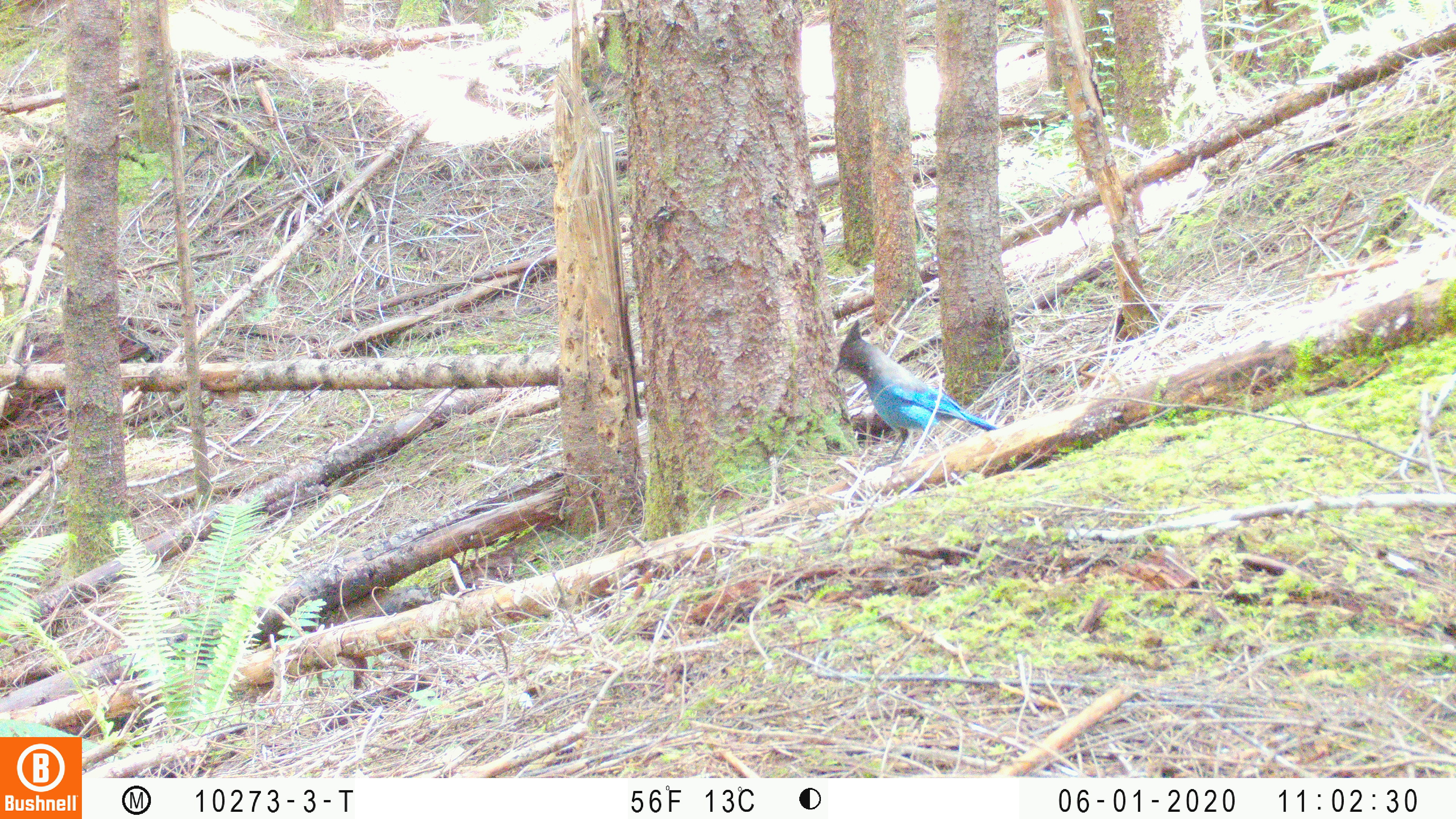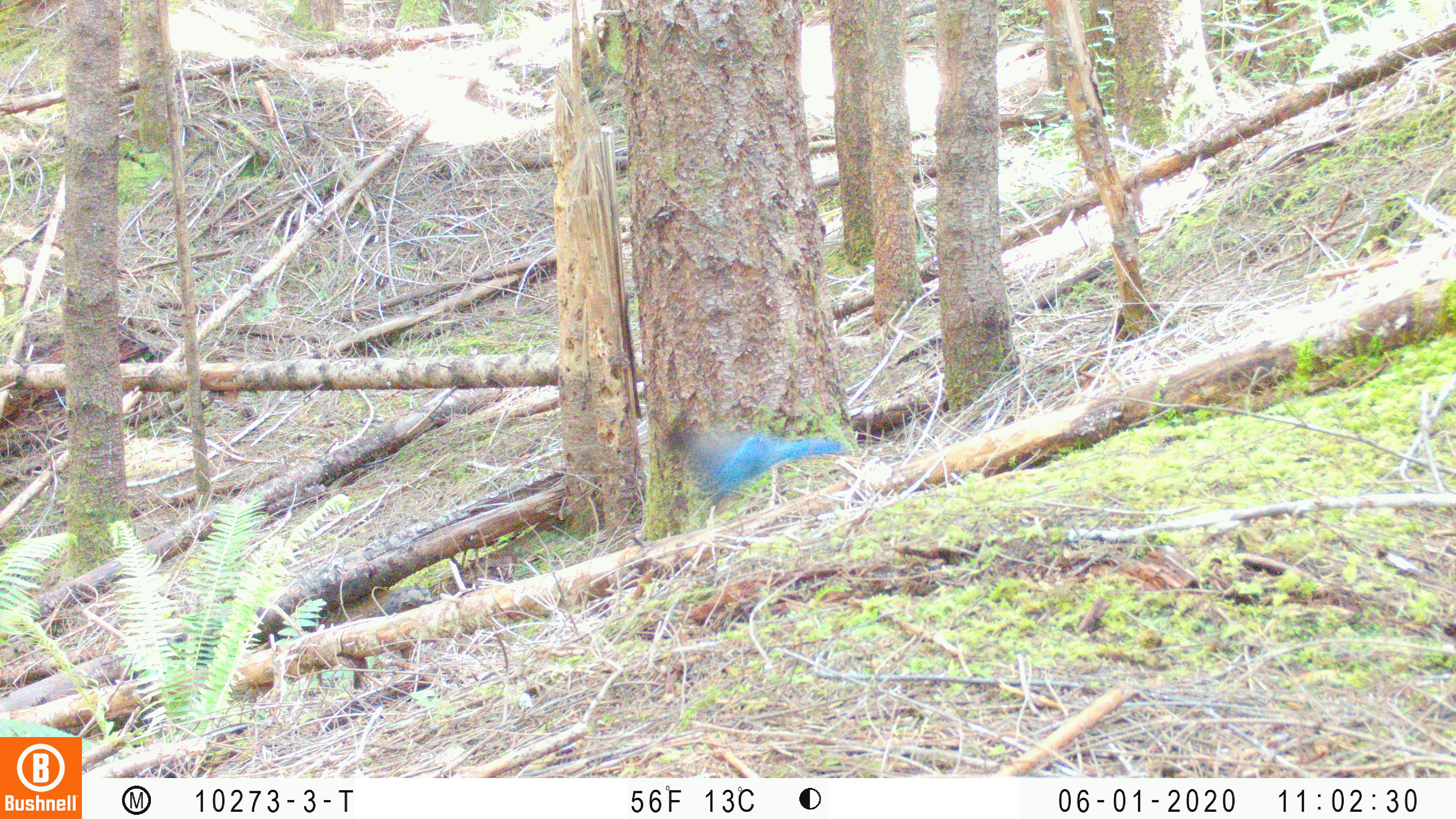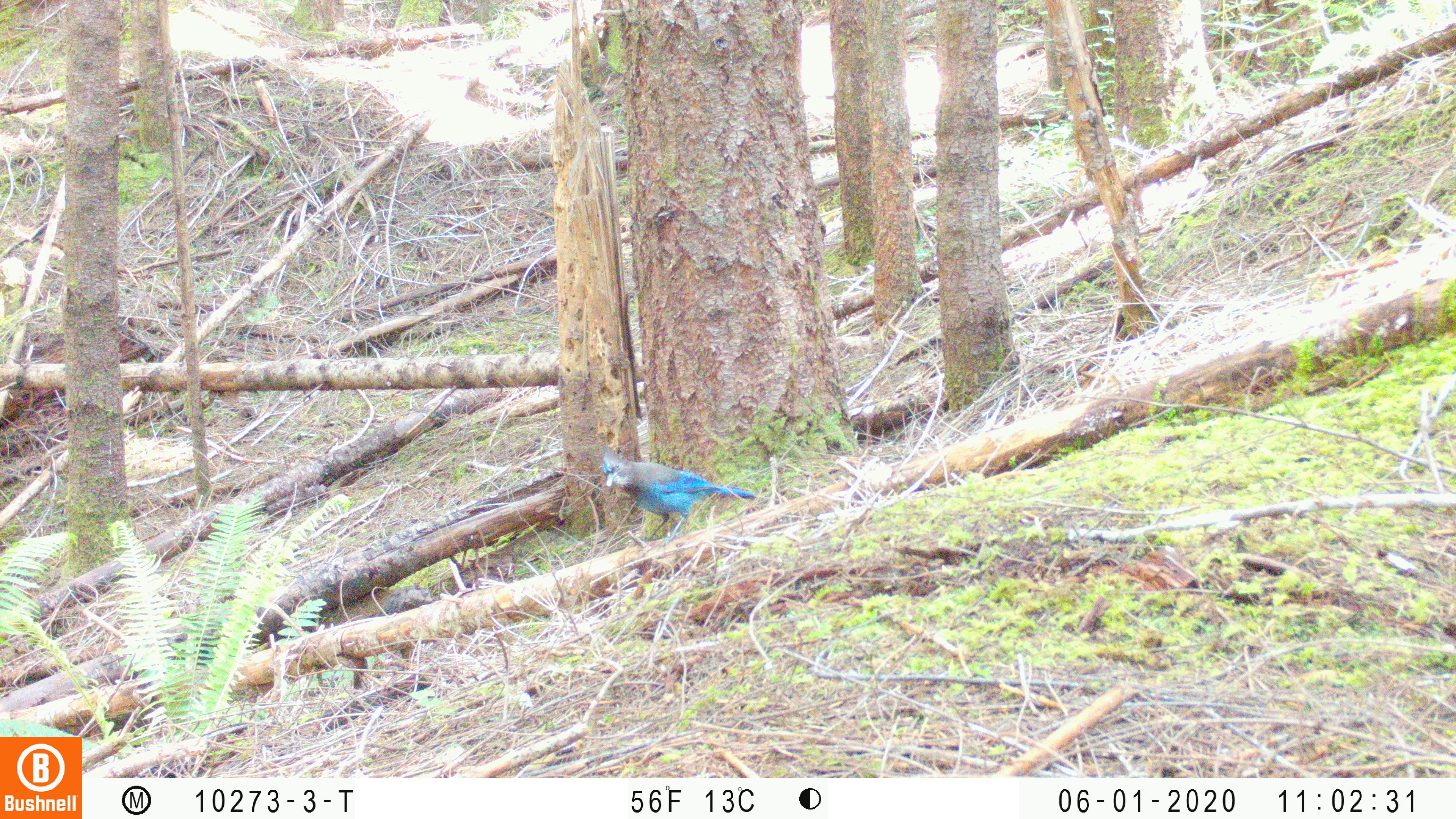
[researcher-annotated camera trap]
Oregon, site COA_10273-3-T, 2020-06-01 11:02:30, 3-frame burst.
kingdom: Animalia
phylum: Chordata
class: Aves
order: Passeriformes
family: Corvidae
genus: Cyanocitta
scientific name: Cyanocitta stelleri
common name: steller's jay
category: stellers jay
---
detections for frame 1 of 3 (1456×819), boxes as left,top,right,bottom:
stellers jay: 829,317,999,445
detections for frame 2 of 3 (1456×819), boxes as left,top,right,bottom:
stellers jay: 664,412,844,514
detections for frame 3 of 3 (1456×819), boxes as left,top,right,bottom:
stellers jay: 595,445,757,533